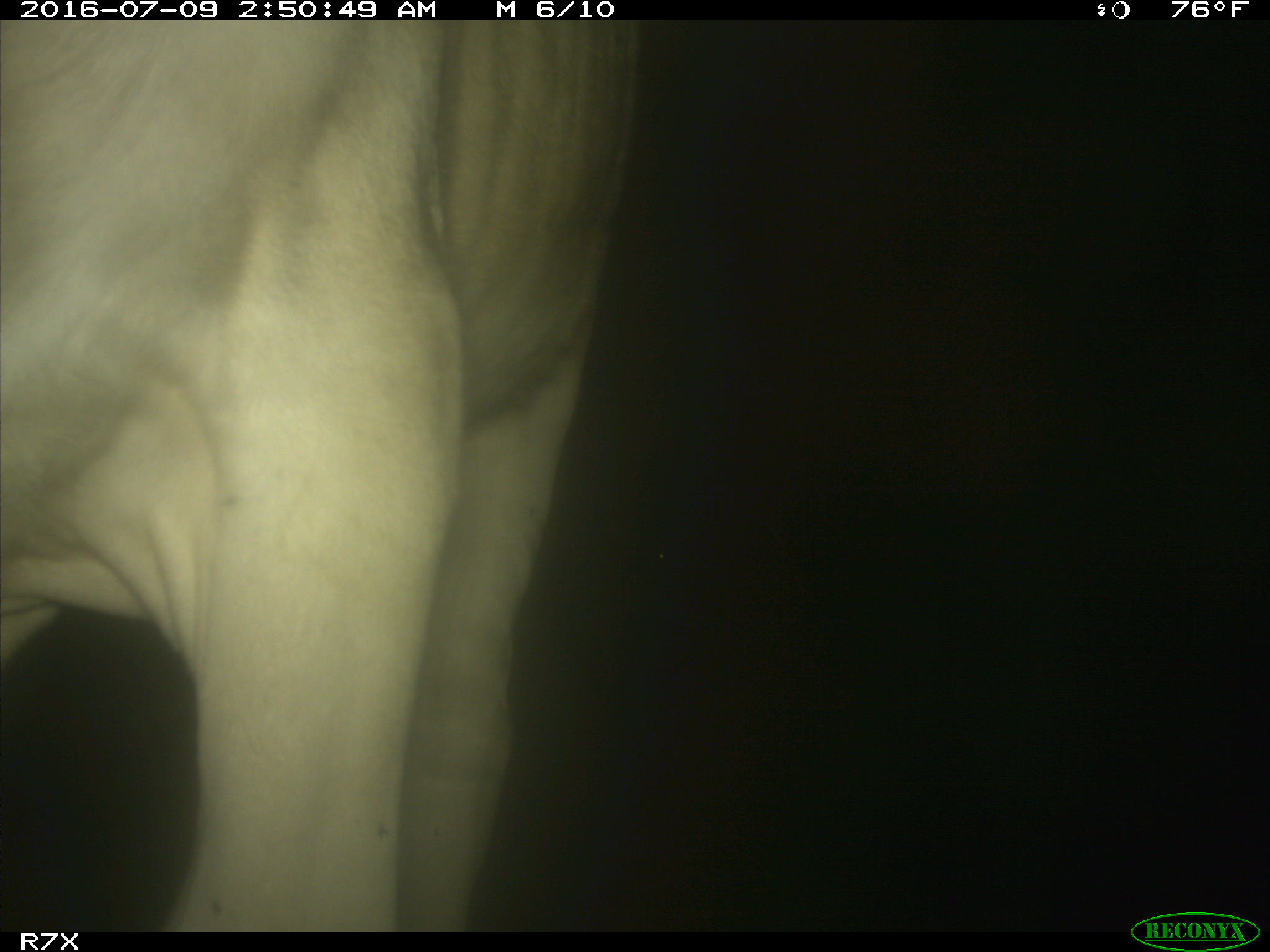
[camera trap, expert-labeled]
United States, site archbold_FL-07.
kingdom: Animalia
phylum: Chordata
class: Mammalia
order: Artiodactyla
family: Bovidae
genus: Bos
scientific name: Bos taurus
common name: domestic cow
Bos taurus (domestic cow).